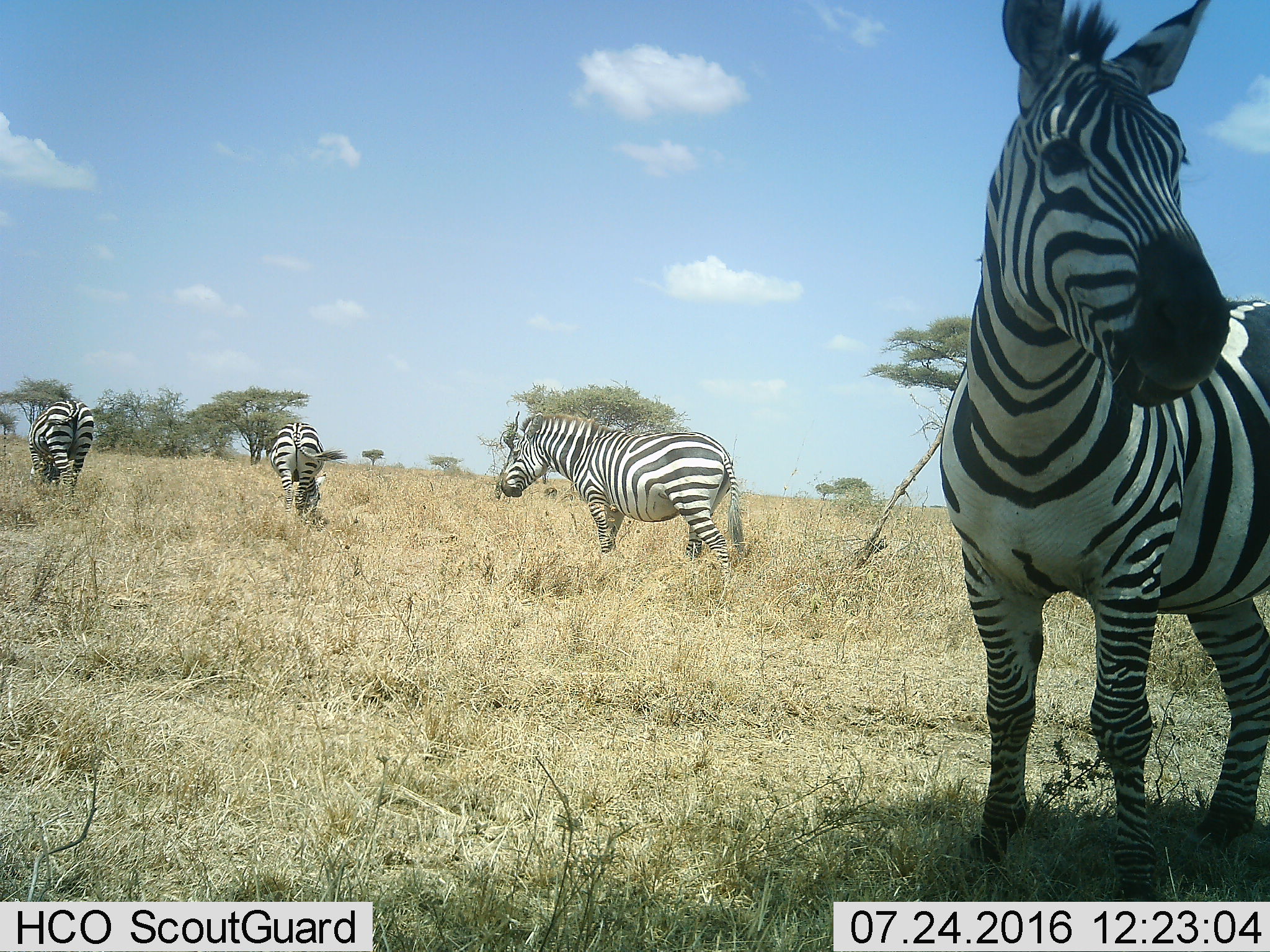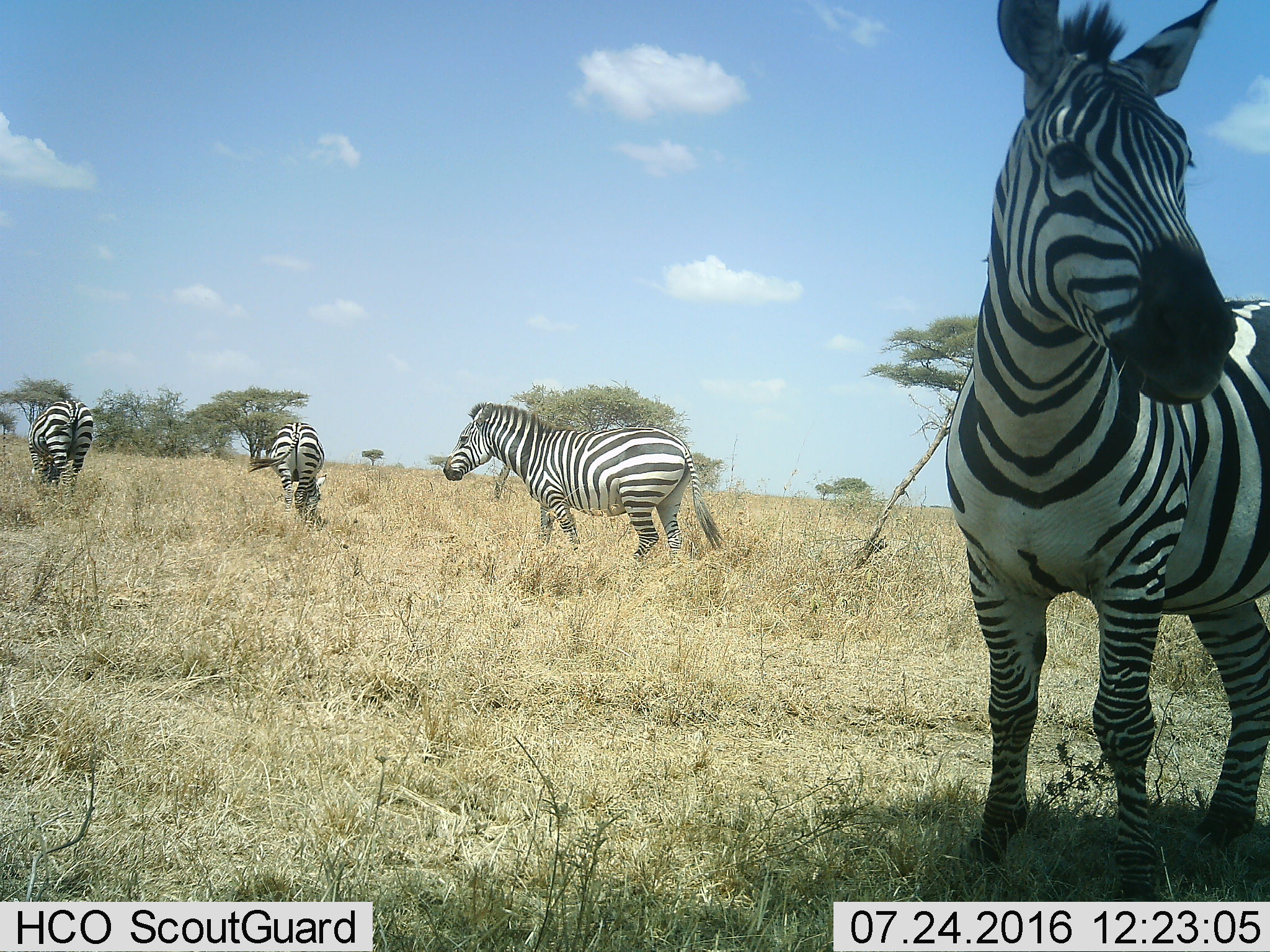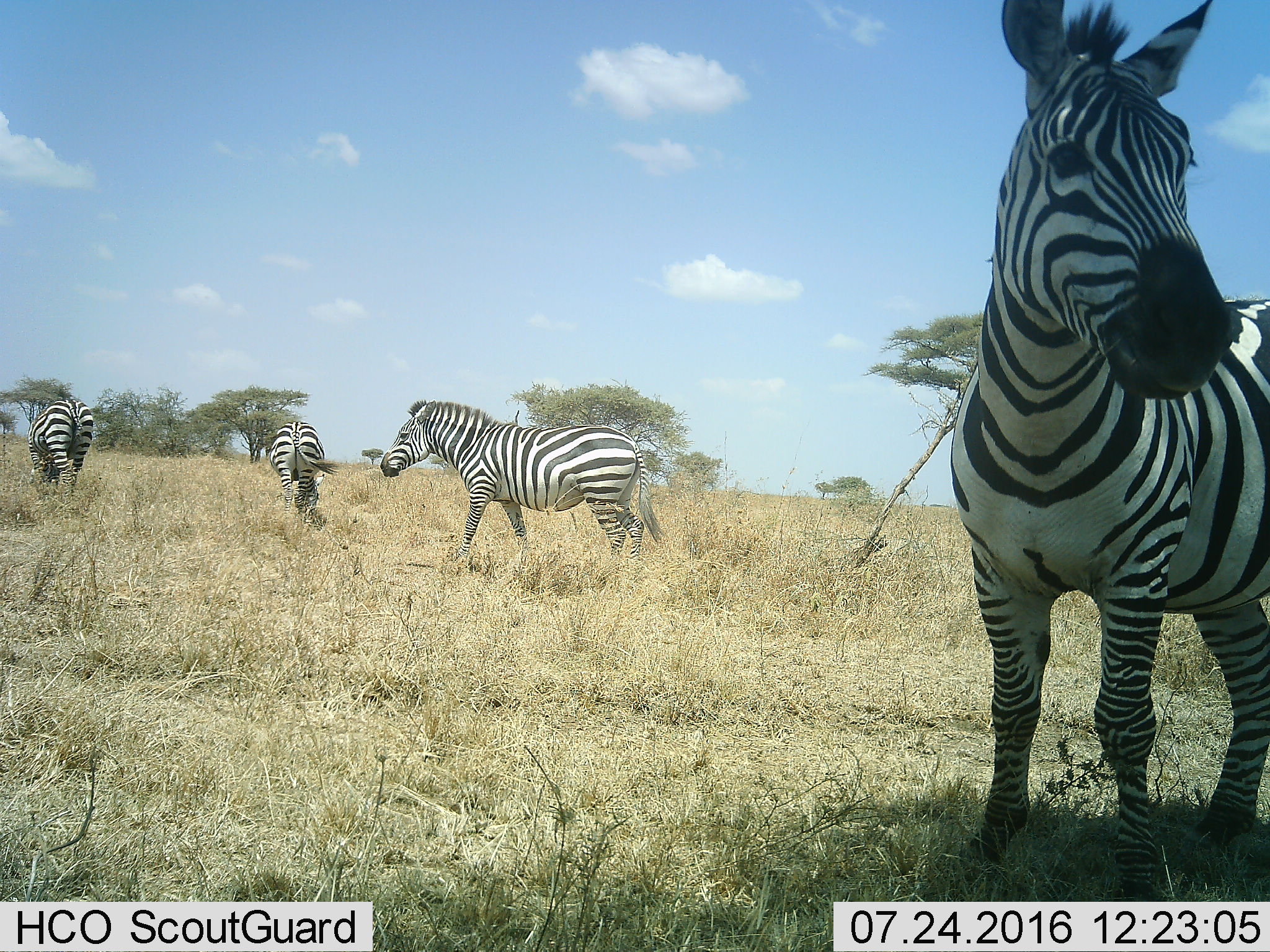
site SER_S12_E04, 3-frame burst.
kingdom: Animalia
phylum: Chordata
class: Mammalia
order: Perissodactyla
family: Equidae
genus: Equus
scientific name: Equus quagga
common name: plains zebra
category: zebraplains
Zebraplains (plains zebra) (Equus quagga), count 4. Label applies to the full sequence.